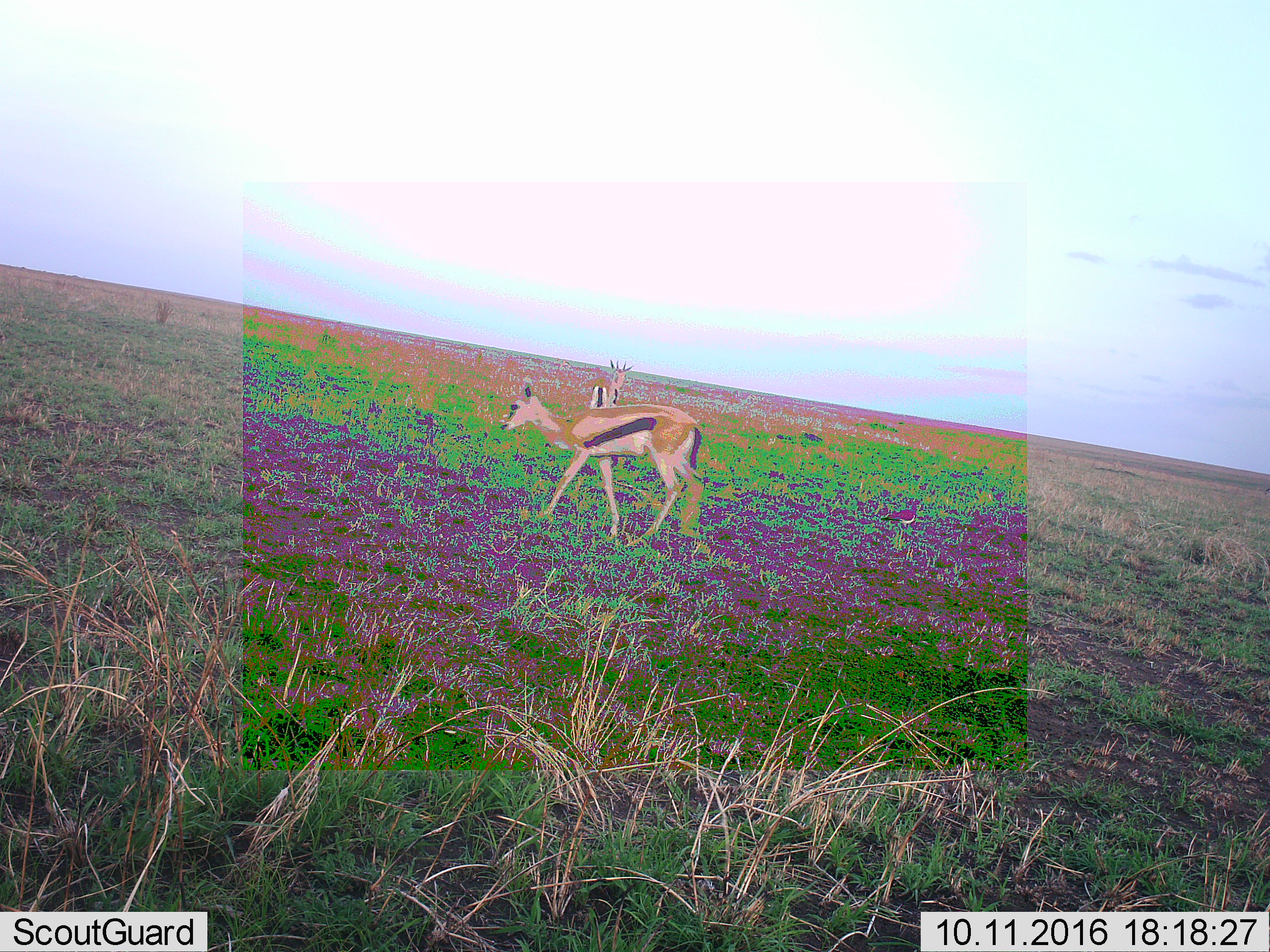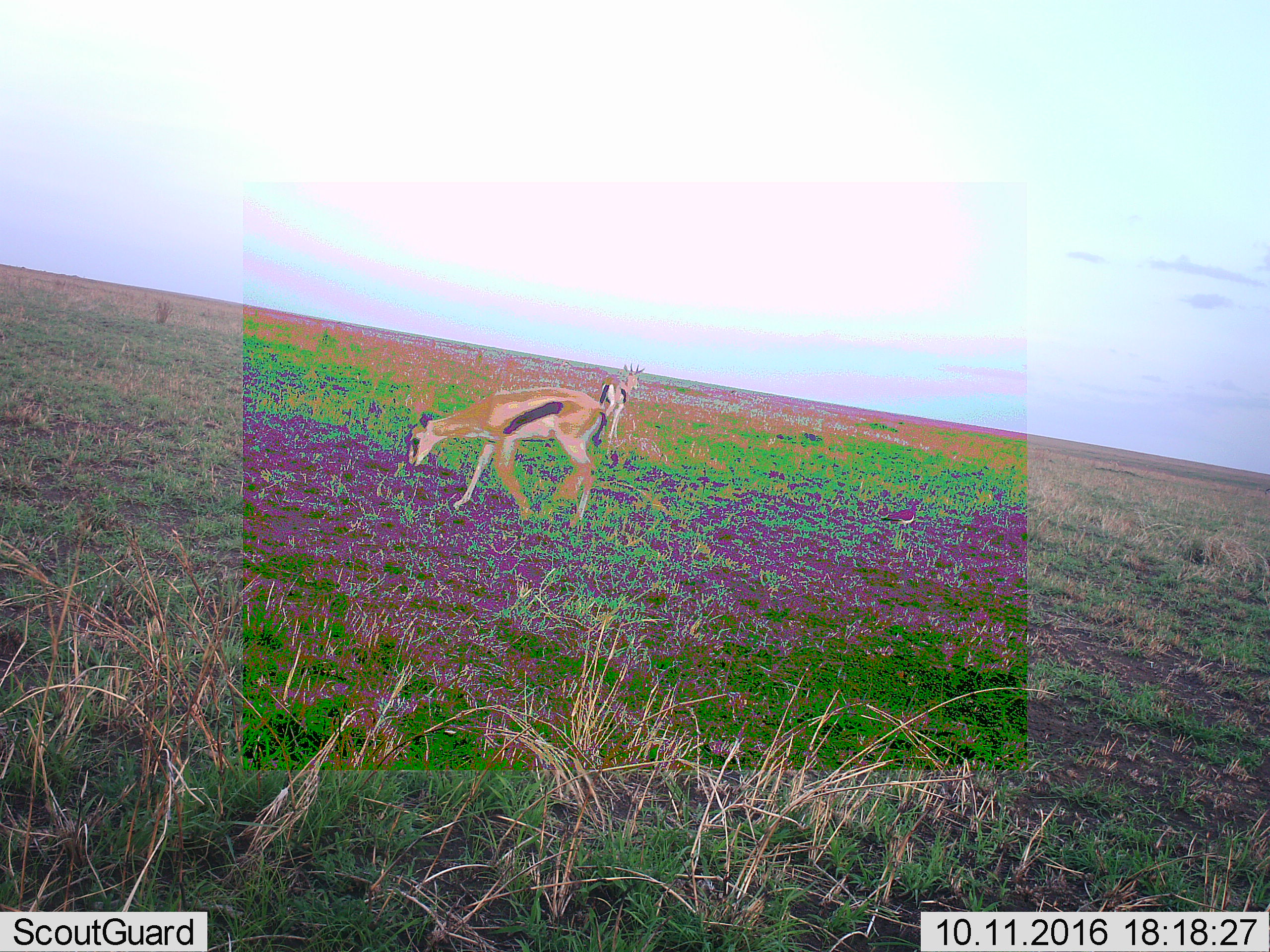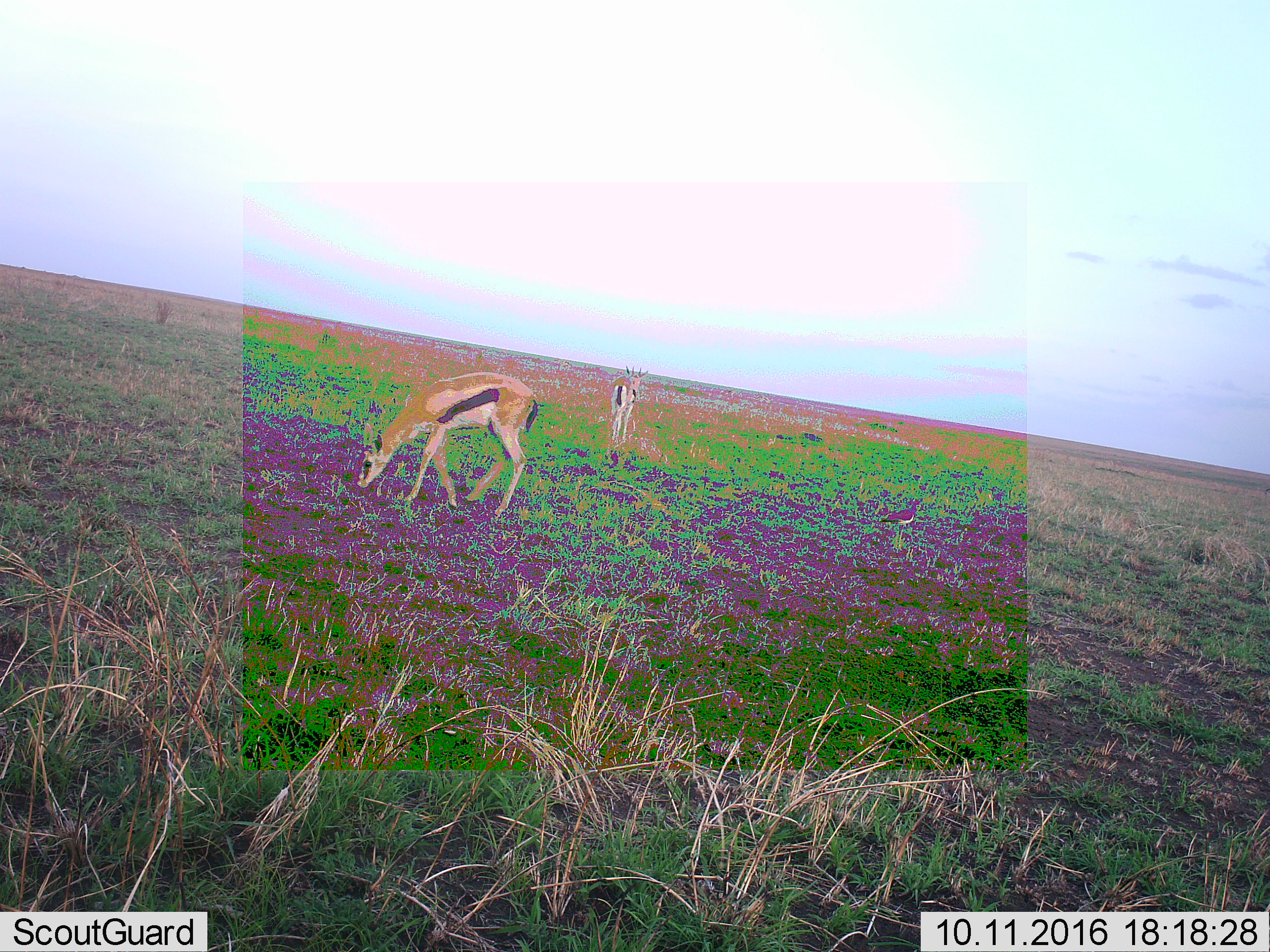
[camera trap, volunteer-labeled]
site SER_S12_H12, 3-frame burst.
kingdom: Animalia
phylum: Chordata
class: Mammalia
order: Artiodactyla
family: Bovidae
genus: Eudorcas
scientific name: Eudorcas thomsonii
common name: thomson's gazelle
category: gazellethomsons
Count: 2.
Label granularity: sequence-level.